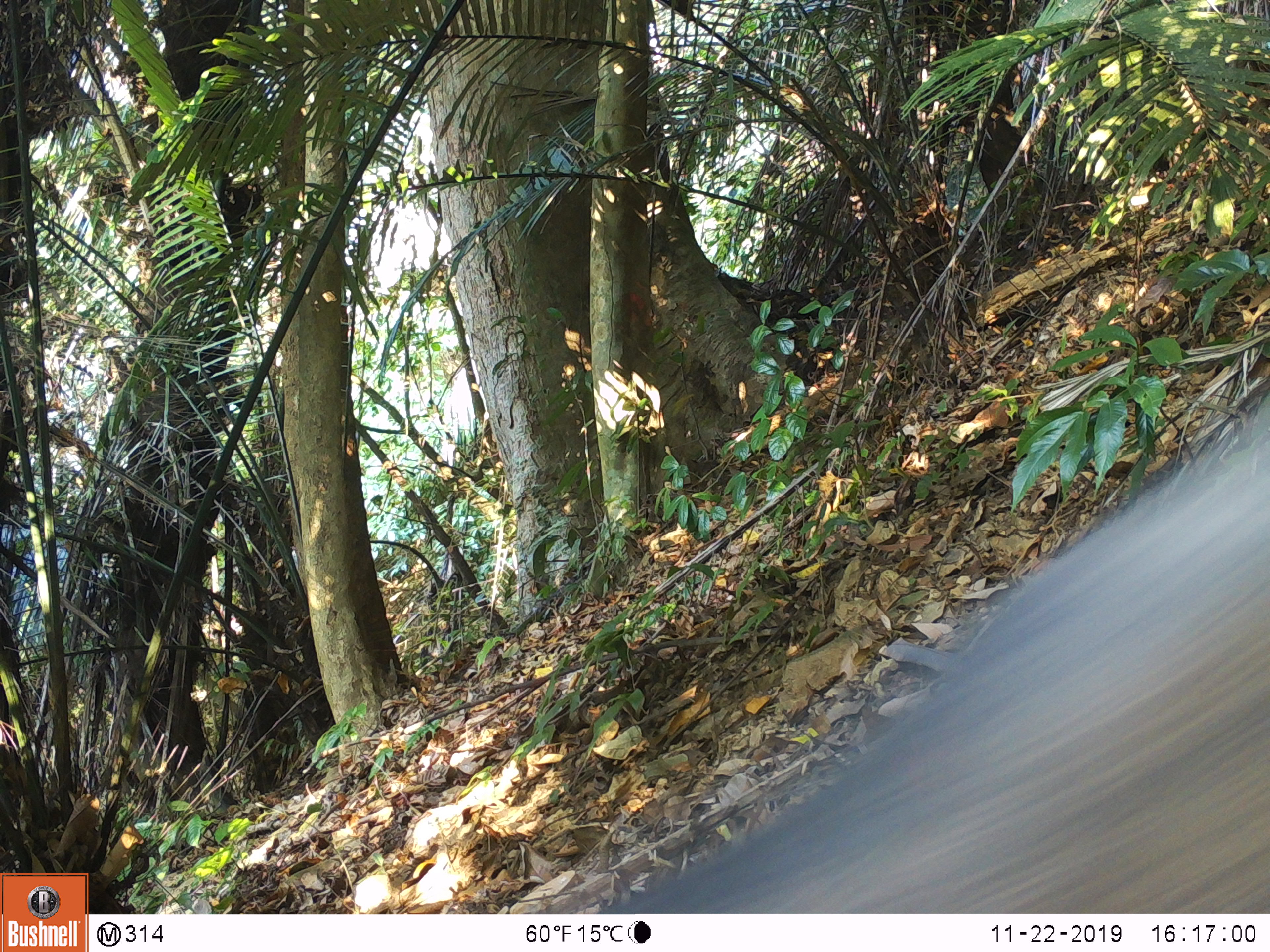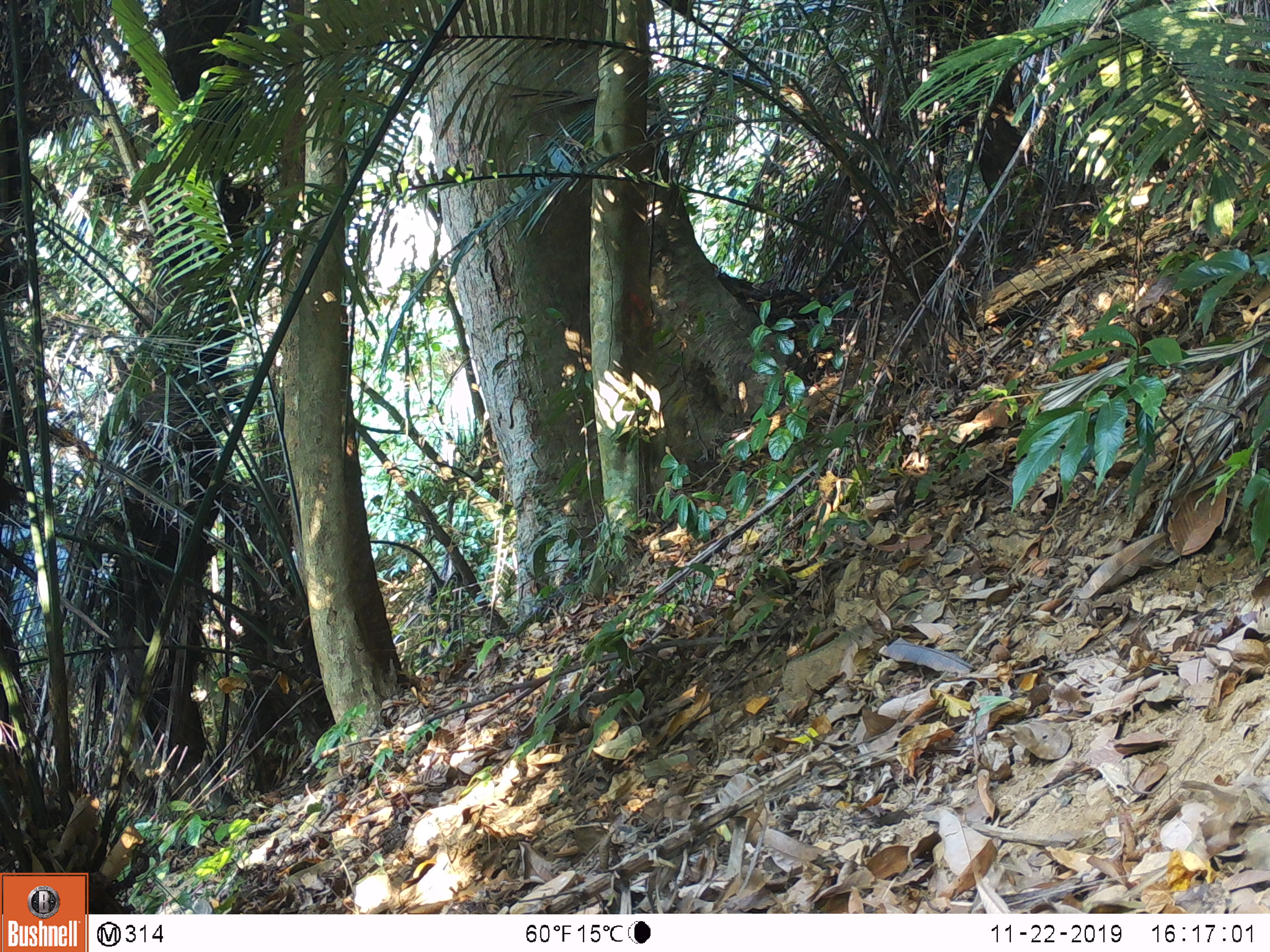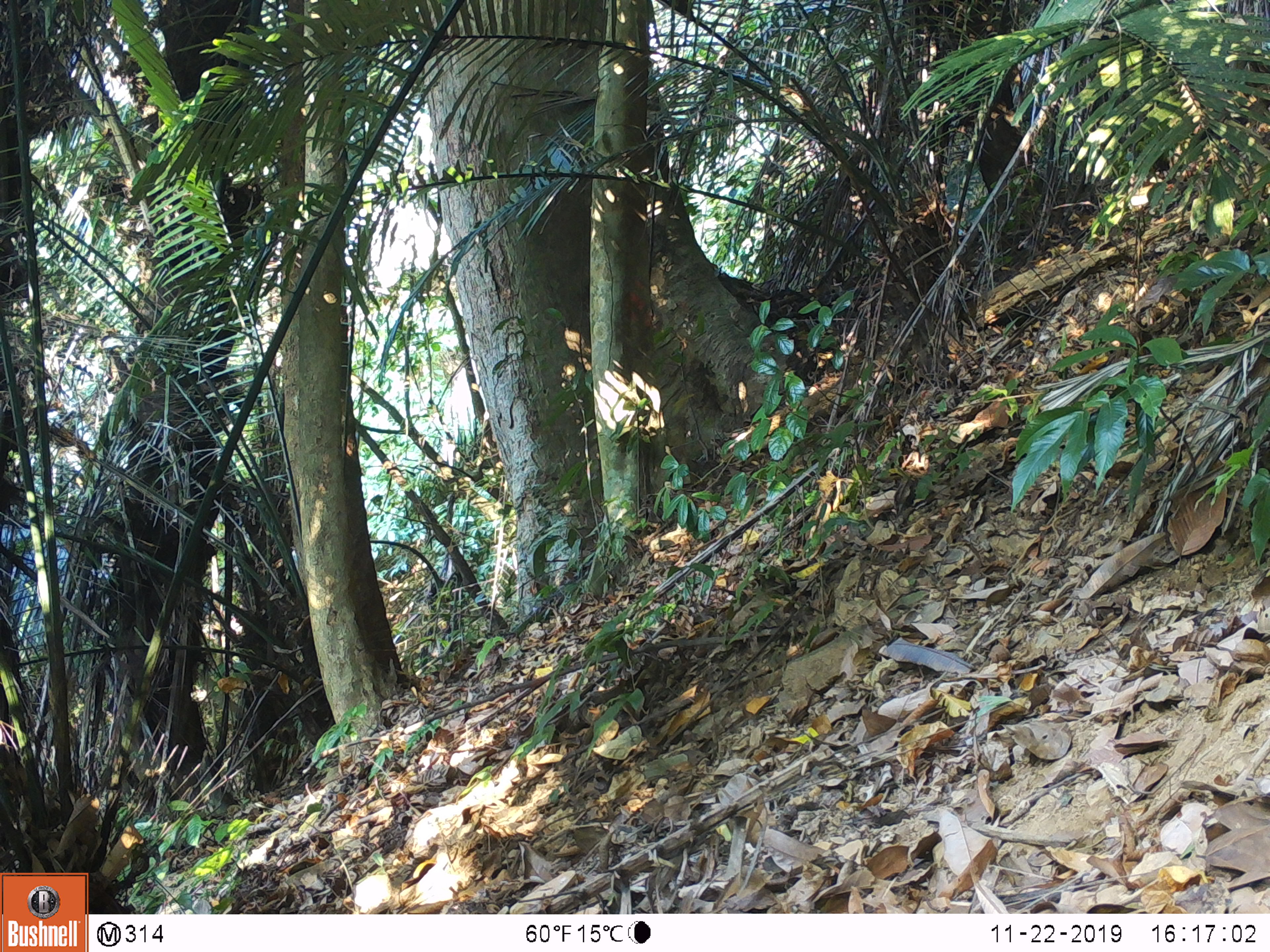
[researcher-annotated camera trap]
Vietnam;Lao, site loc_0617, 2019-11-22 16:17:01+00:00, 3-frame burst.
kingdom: Animalia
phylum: Chordata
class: Mammalia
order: Artiodactyla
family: Suidae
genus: Sus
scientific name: Sus scrofa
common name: eurasian wild pig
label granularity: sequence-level